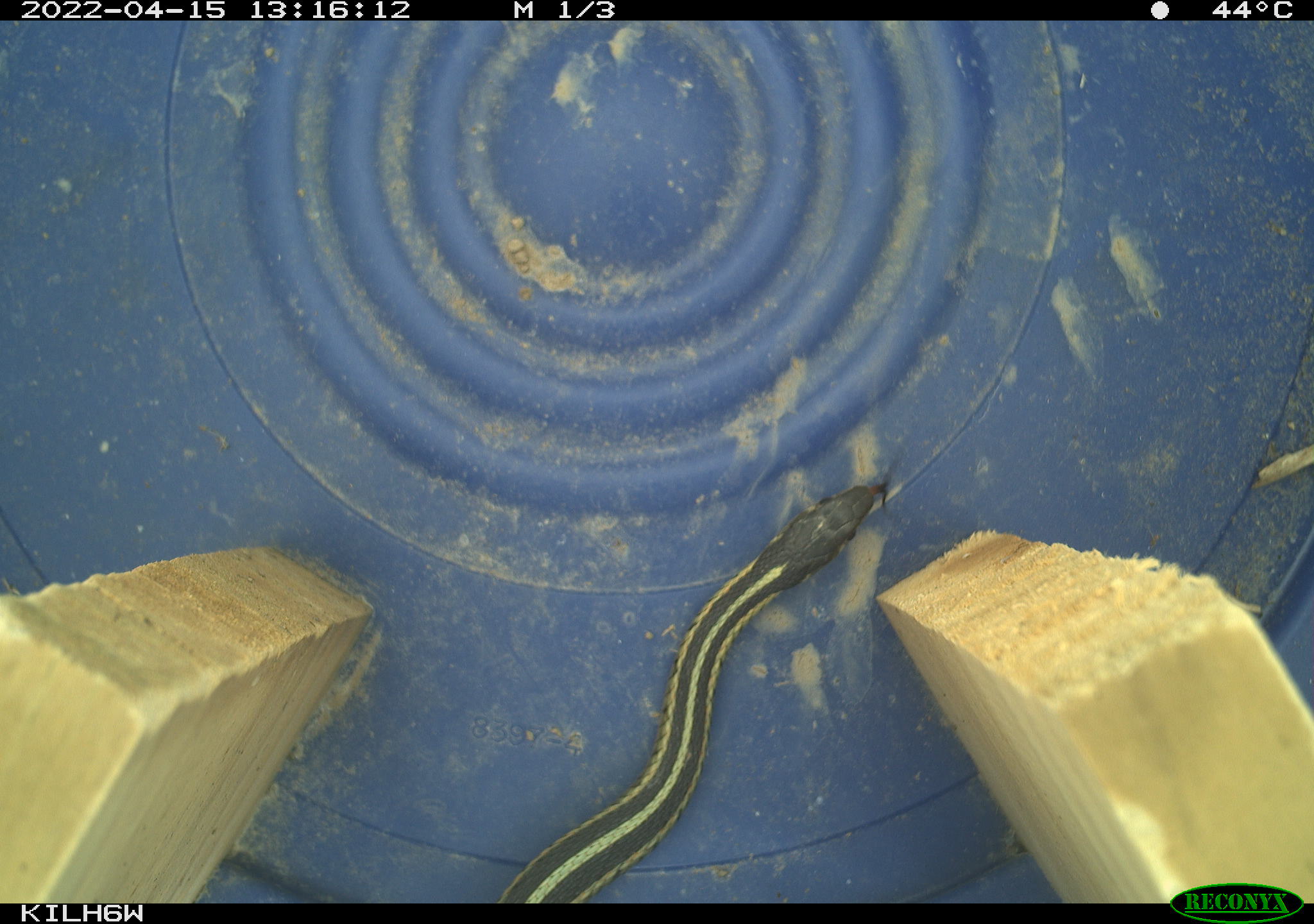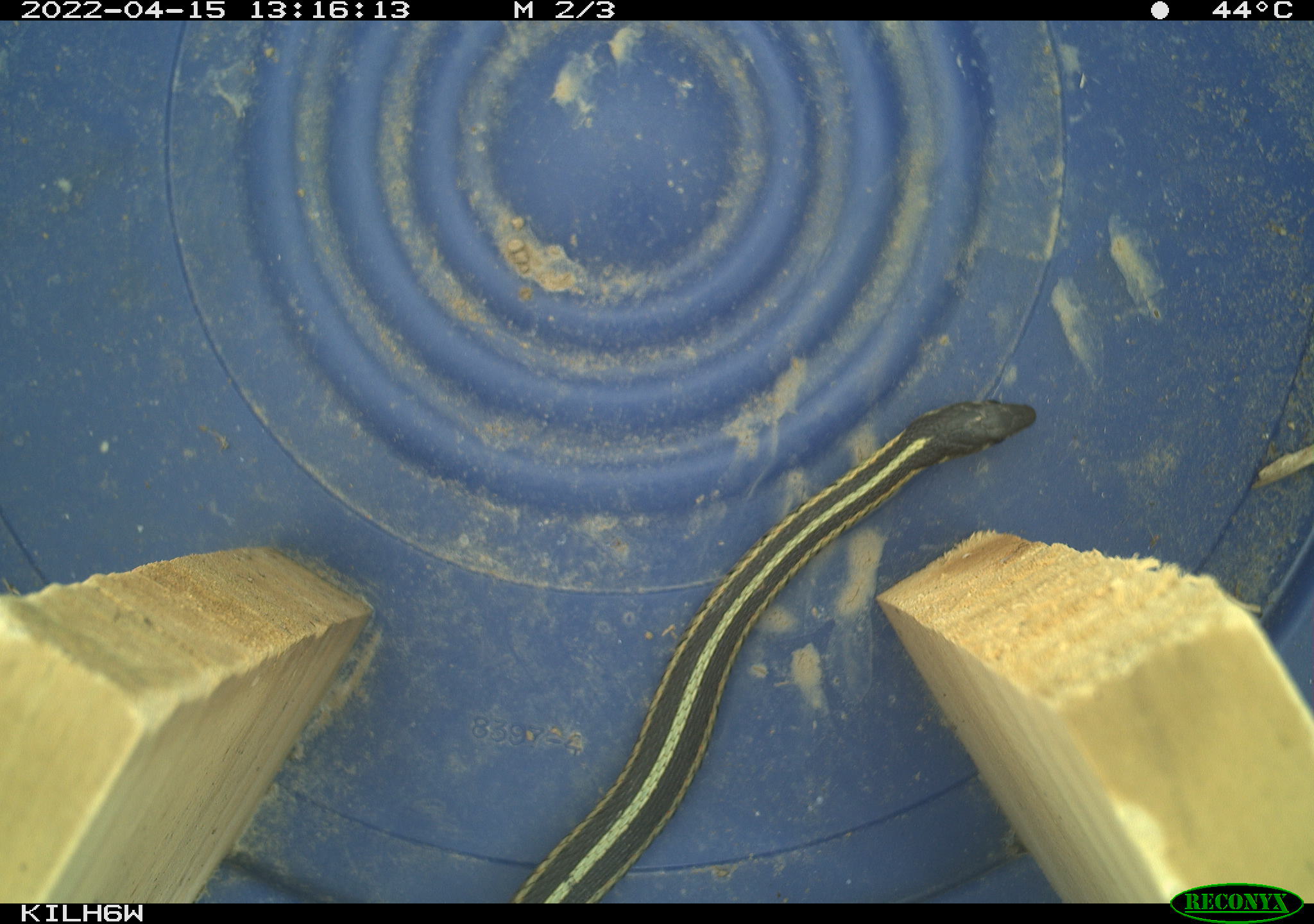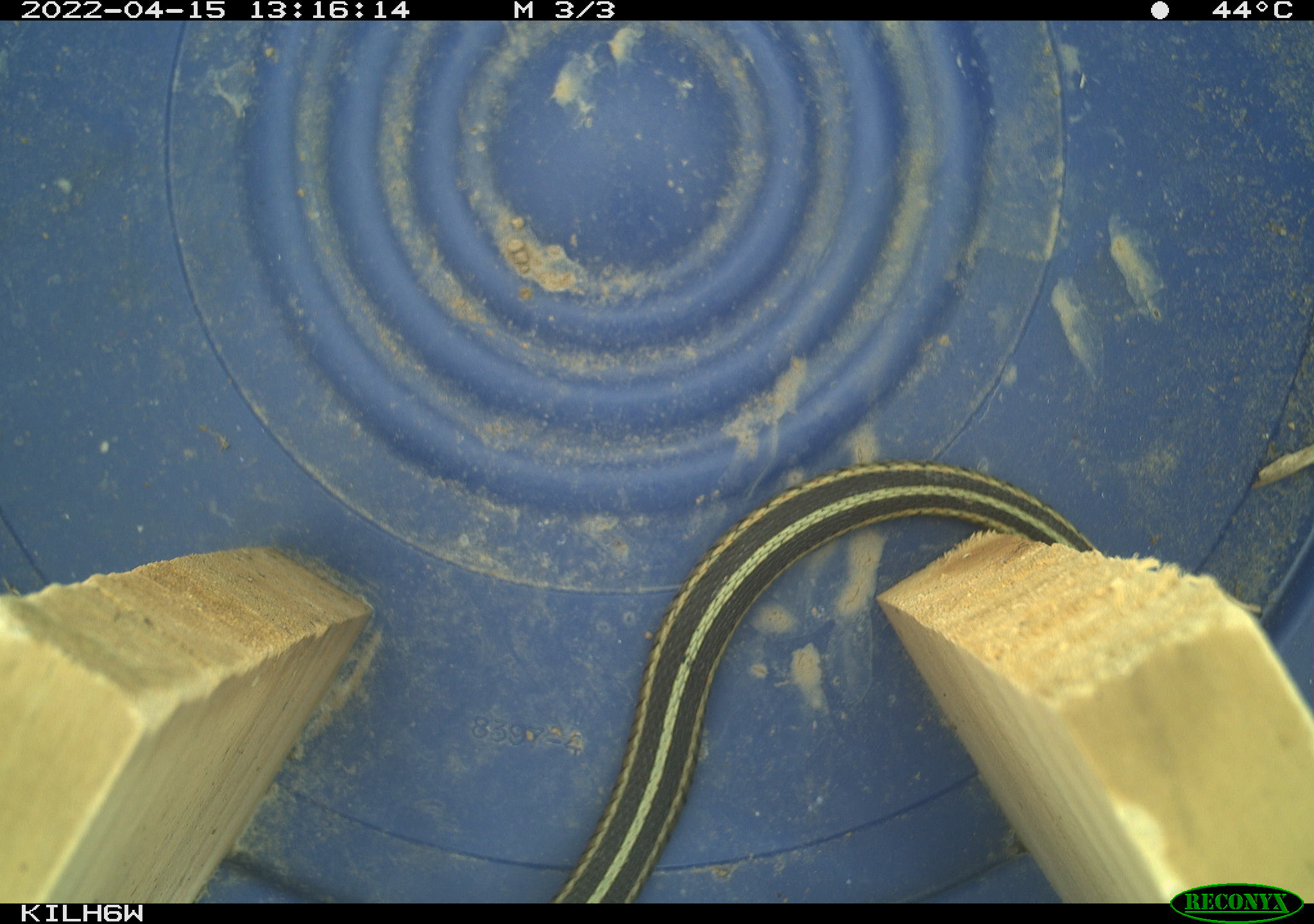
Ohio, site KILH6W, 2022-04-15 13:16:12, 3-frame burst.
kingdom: Animalia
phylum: Chordata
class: Reptilia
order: Squamata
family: Colubridae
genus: Thamnophis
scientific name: Thamnophis sirtalis sirtalis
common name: eastern gartersnake